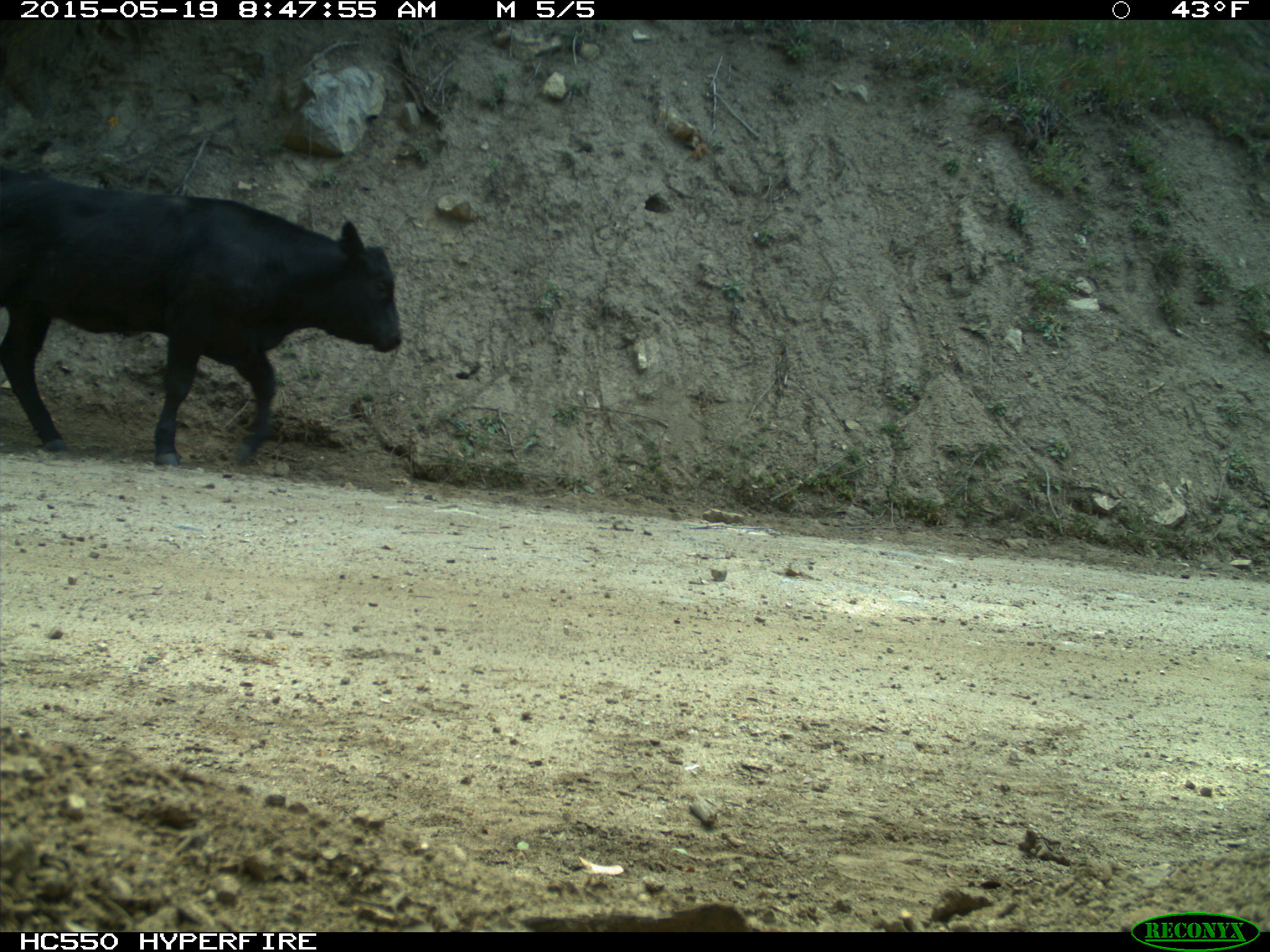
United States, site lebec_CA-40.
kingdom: Animalia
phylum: Chordata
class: Mammalia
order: Artiodactyla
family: Bovidae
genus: Bos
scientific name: Bos taurus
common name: domestic cow